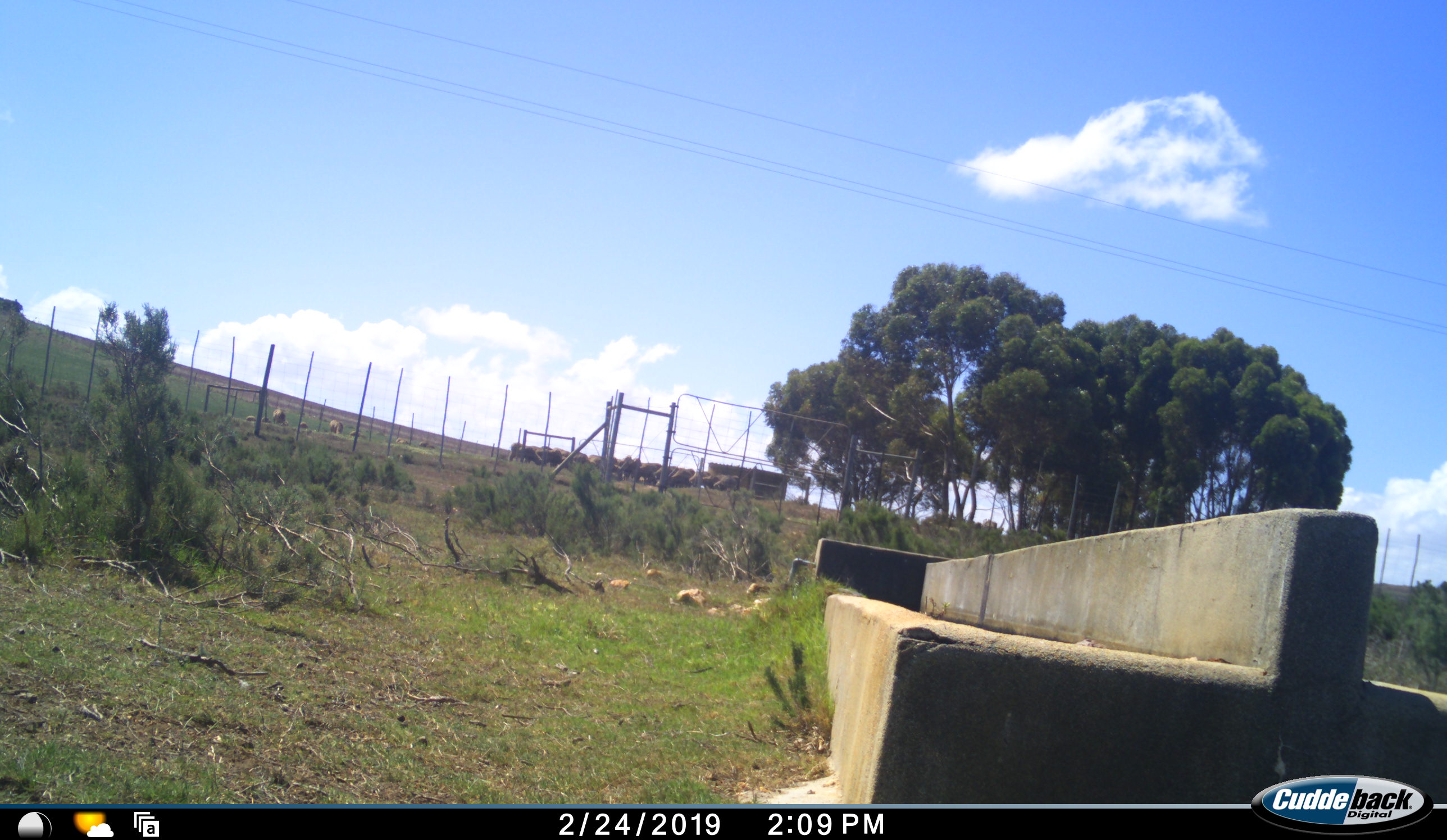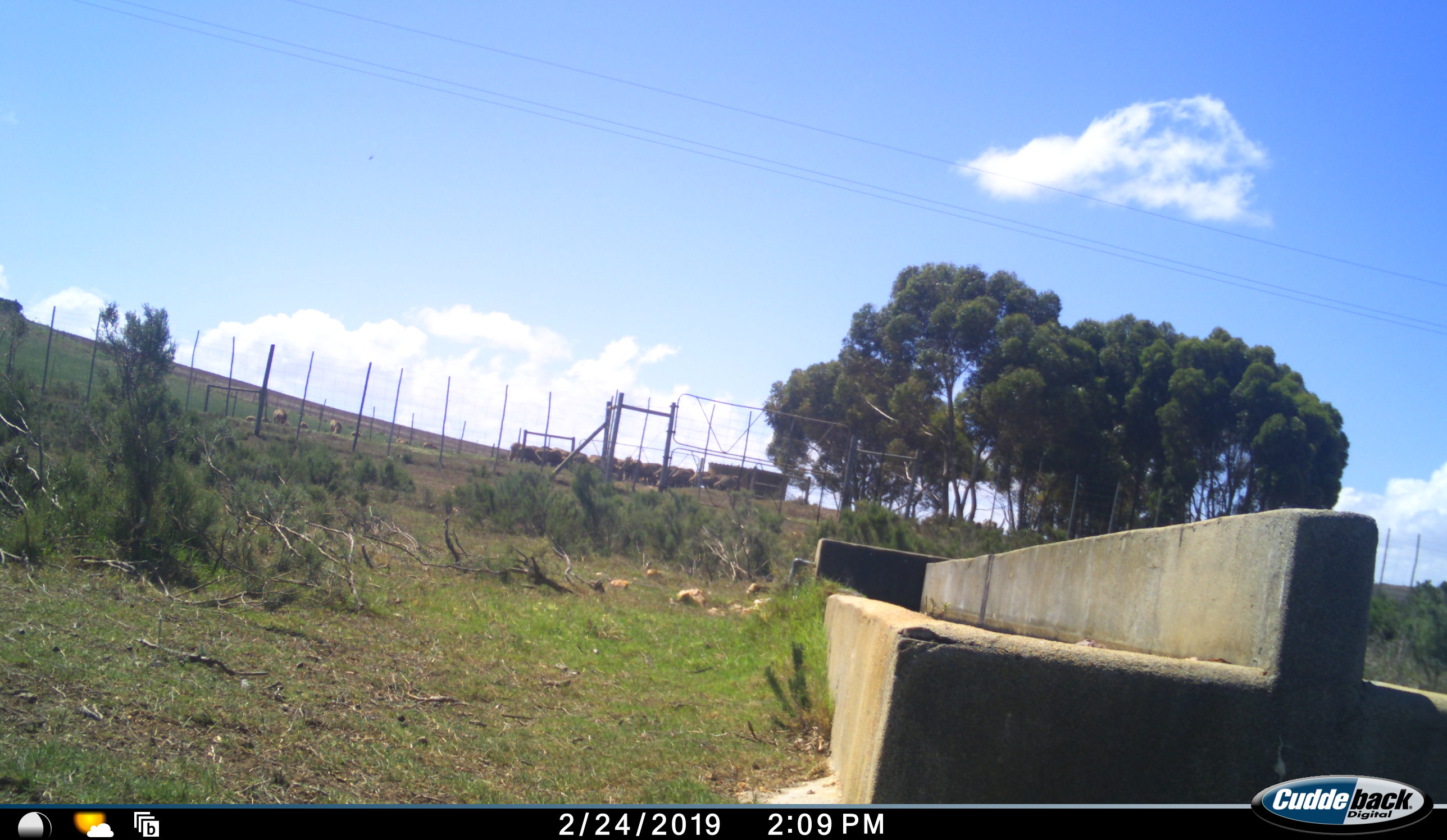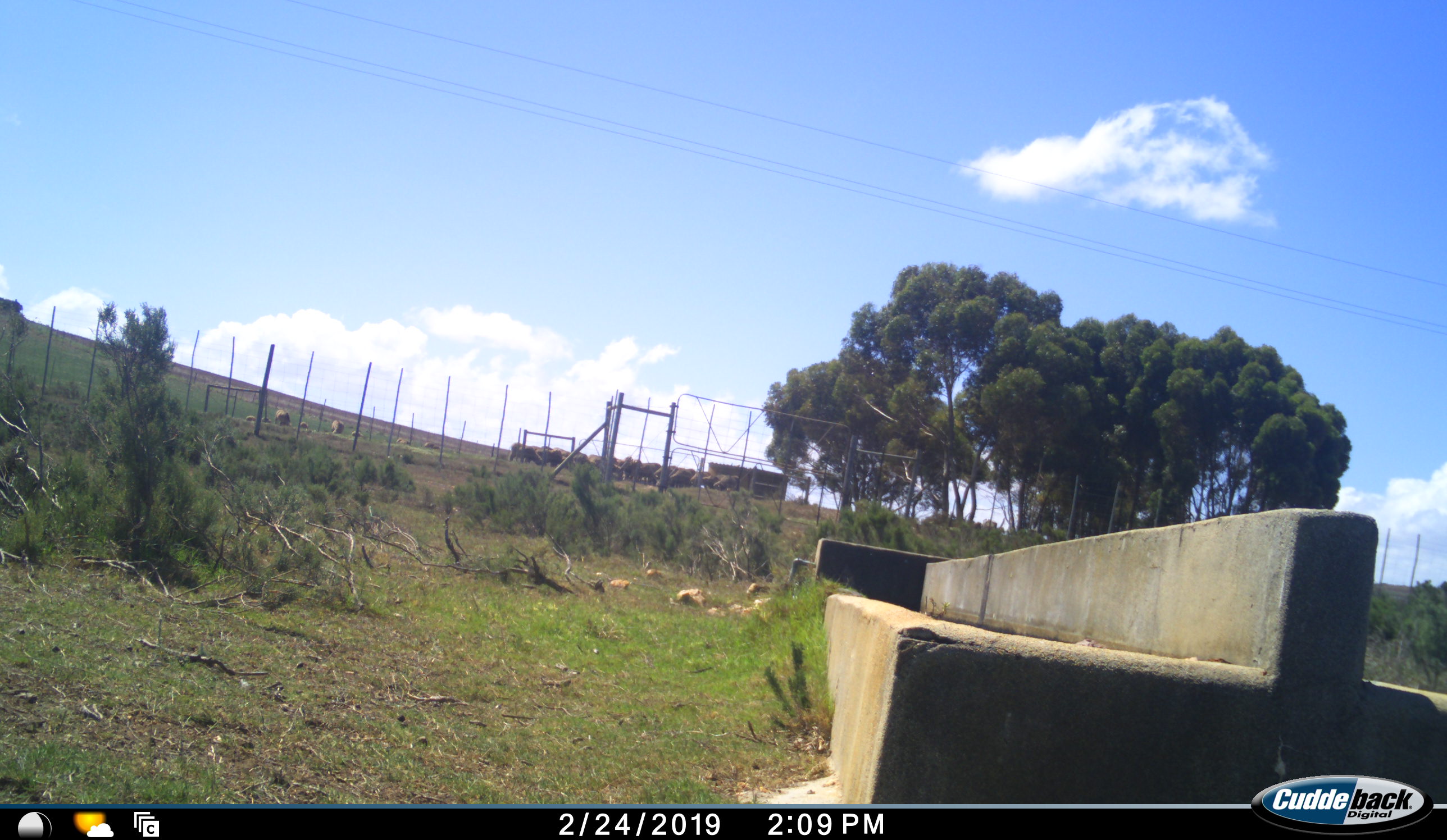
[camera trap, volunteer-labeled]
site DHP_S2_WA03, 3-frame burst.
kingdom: Animalia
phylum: Chordata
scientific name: Vertebrata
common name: domestic animal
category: domesticanimal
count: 11-50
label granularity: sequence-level